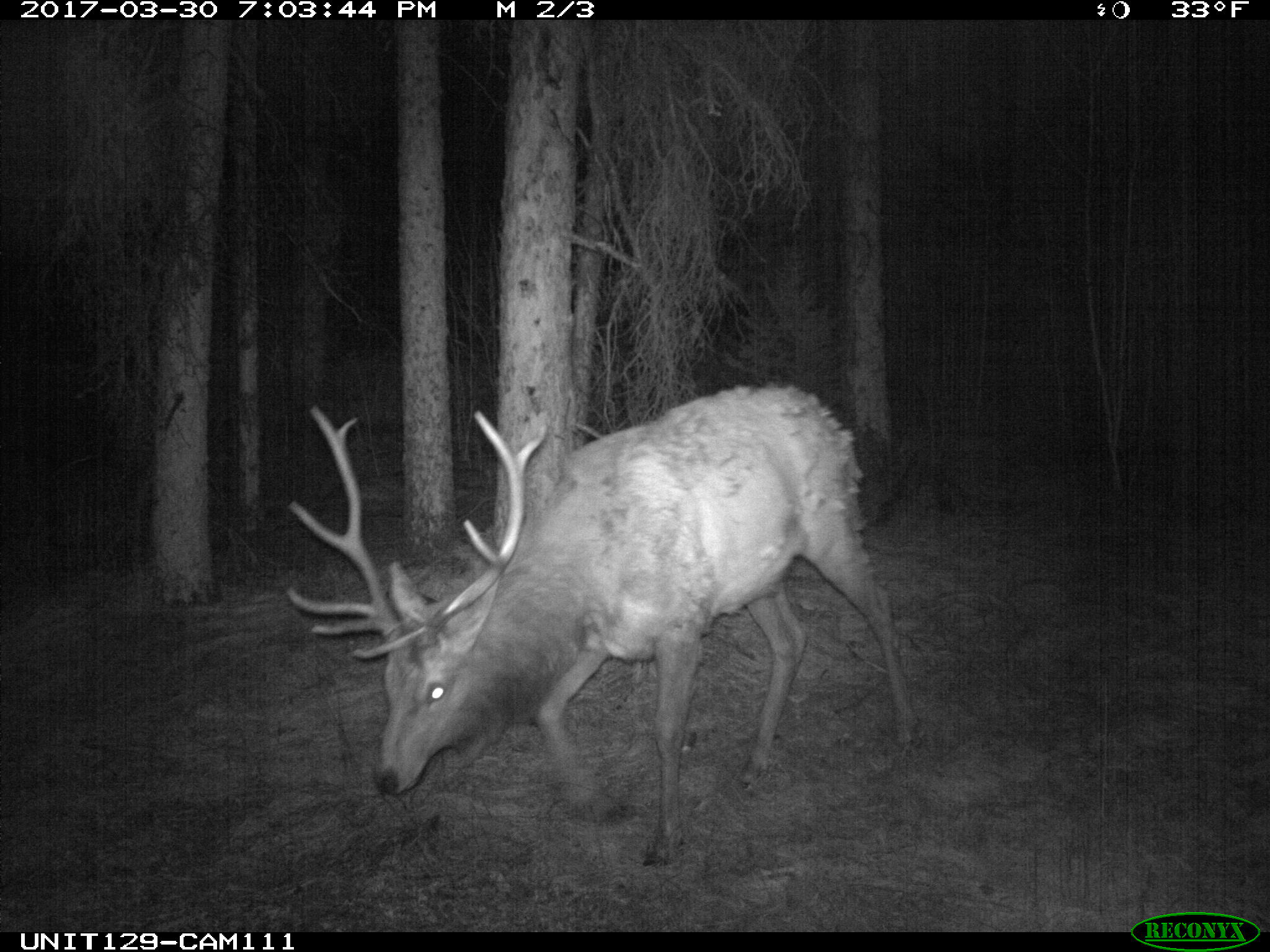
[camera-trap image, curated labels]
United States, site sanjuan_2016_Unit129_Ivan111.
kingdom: Animalia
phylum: Chordata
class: Mammalia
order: Artiodactyla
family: Cervidae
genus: Cervus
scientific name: Cervus elaphus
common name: red deer